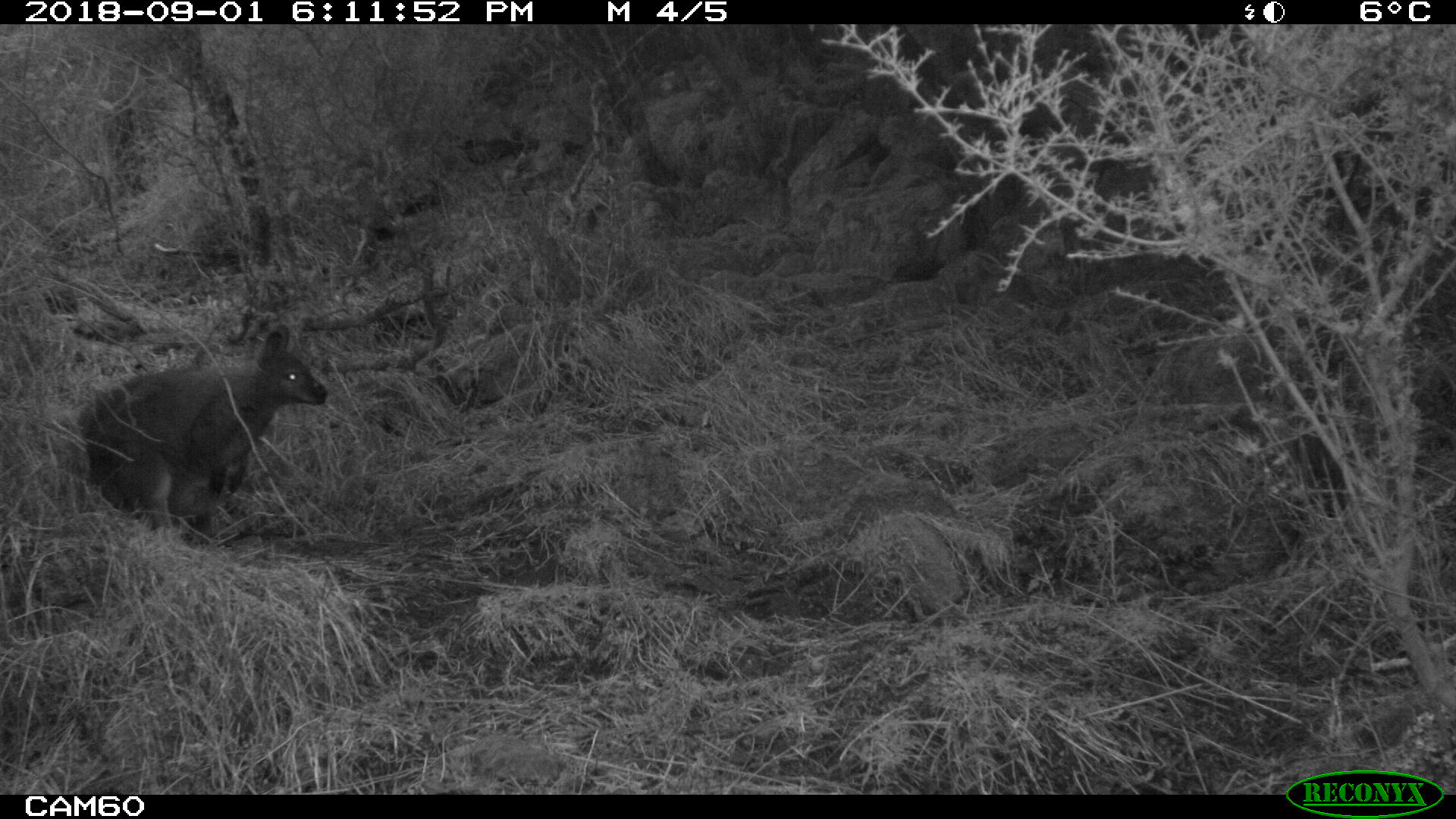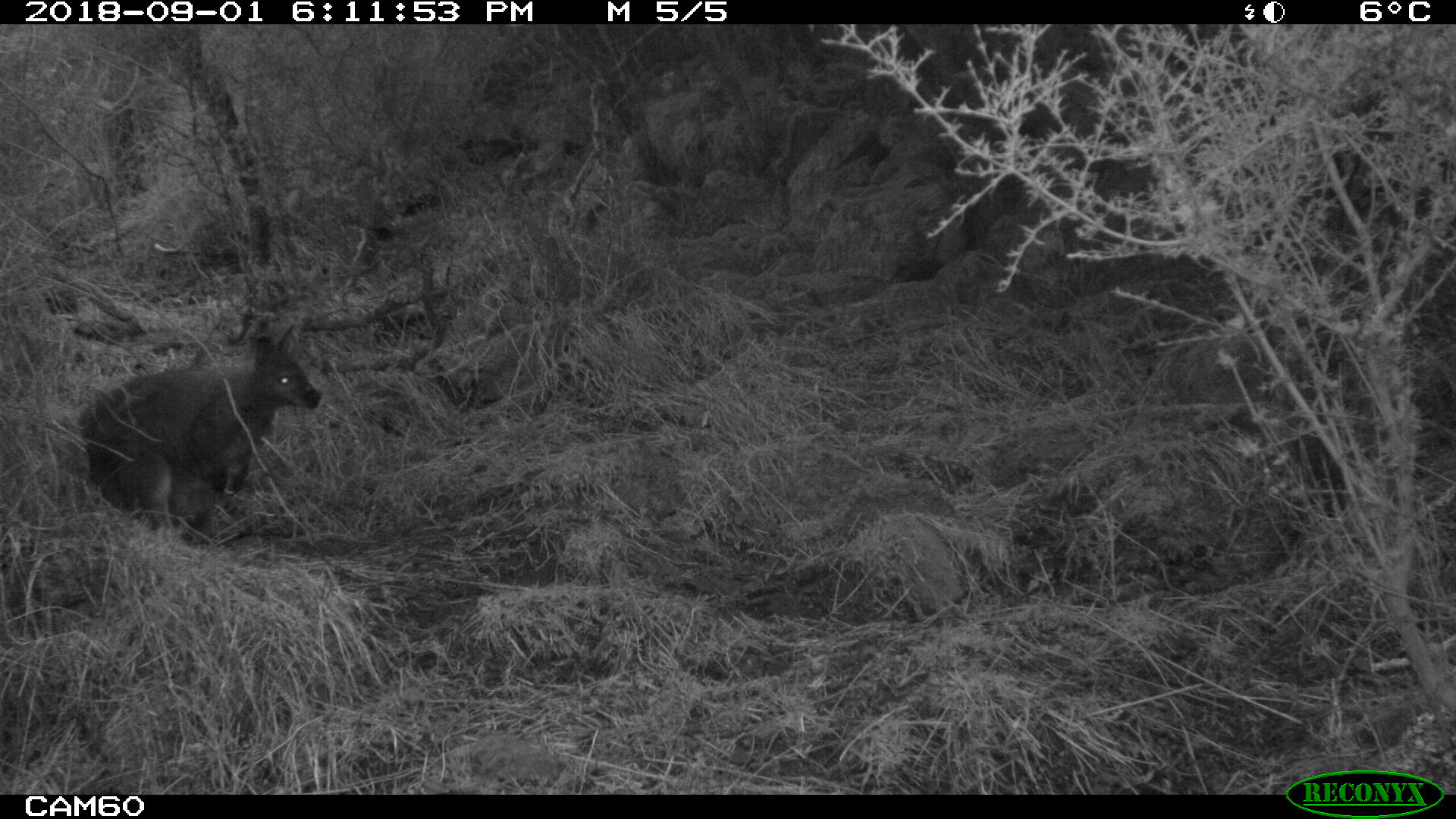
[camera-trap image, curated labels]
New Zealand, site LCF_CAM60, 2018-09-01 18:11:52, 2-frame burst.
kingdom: Animalia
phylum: Chordata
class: Mammalia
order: Diprotodontia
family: Macropodidae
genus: Notamacropus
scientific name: Notamacropus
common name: wallaby